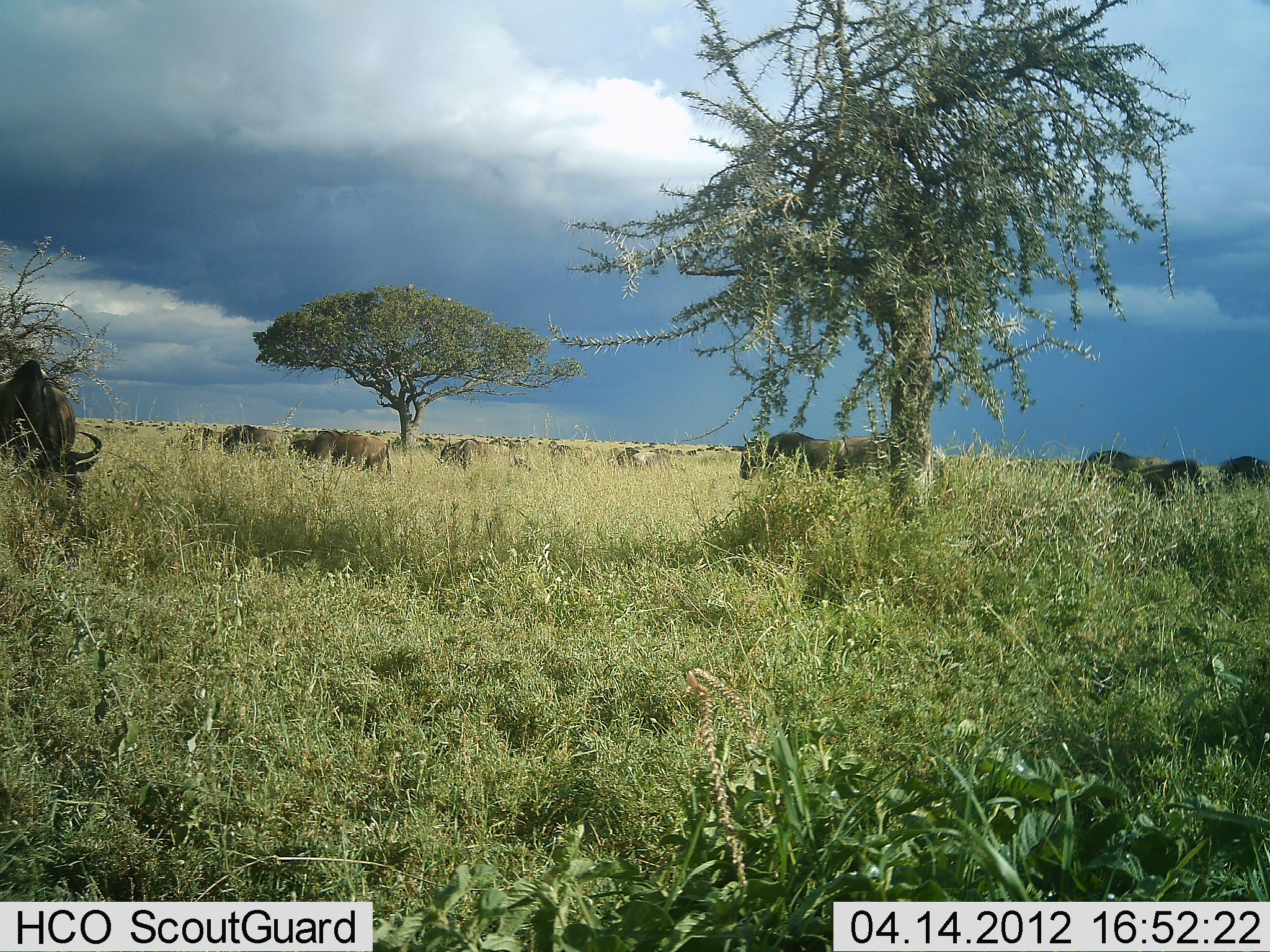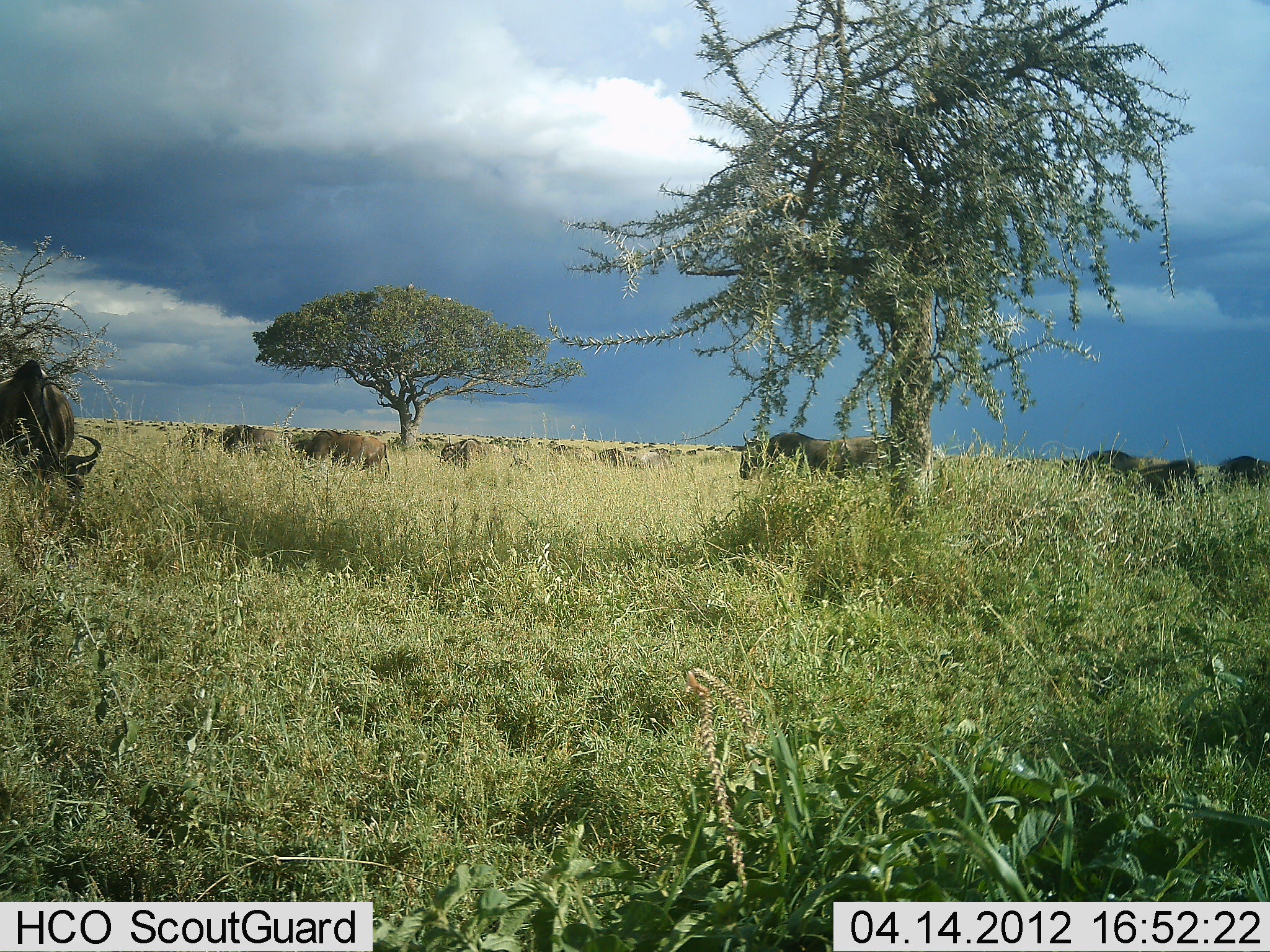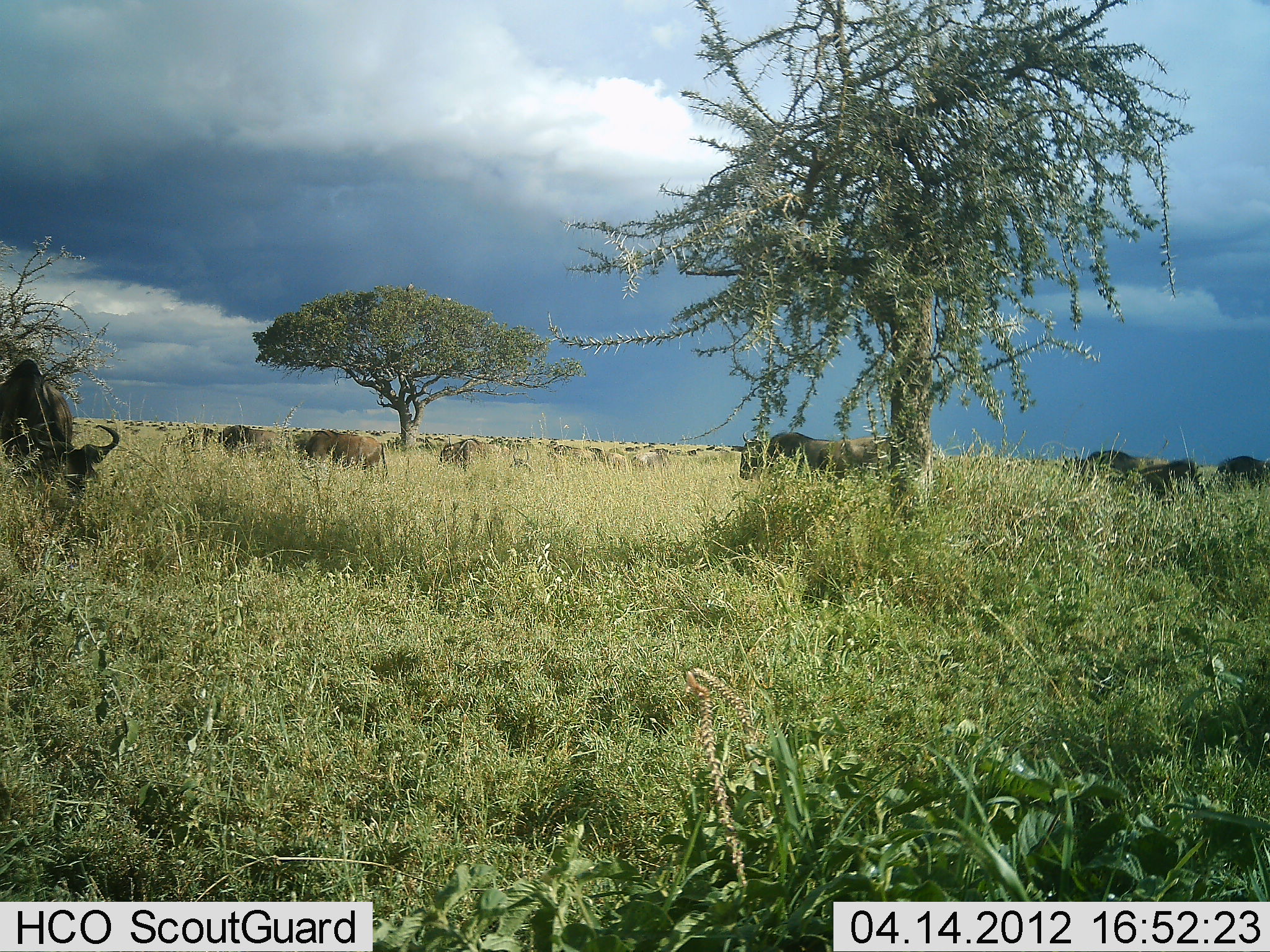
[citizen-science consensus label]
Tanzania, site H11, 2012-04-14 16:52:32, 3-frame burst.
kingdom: Animalia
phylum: Chordata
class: Mammalia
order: Artiodactyla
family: Bovidae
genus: Connochaetes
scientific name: Connochaetes taurinus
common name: blue wildebeest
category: wildebeest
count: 10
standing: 63%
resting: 5%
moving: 26%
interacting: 0%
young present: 0%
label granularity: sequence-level